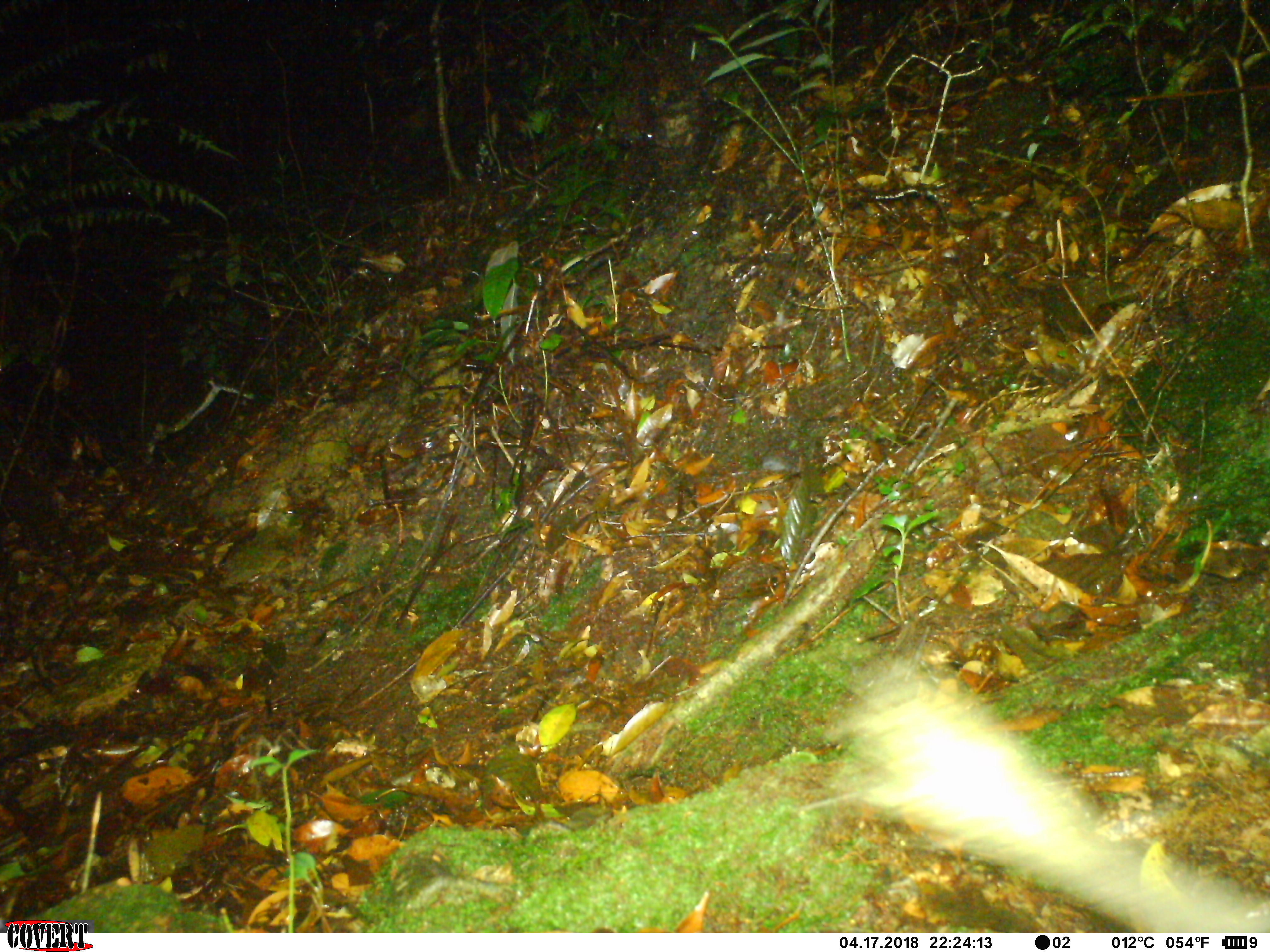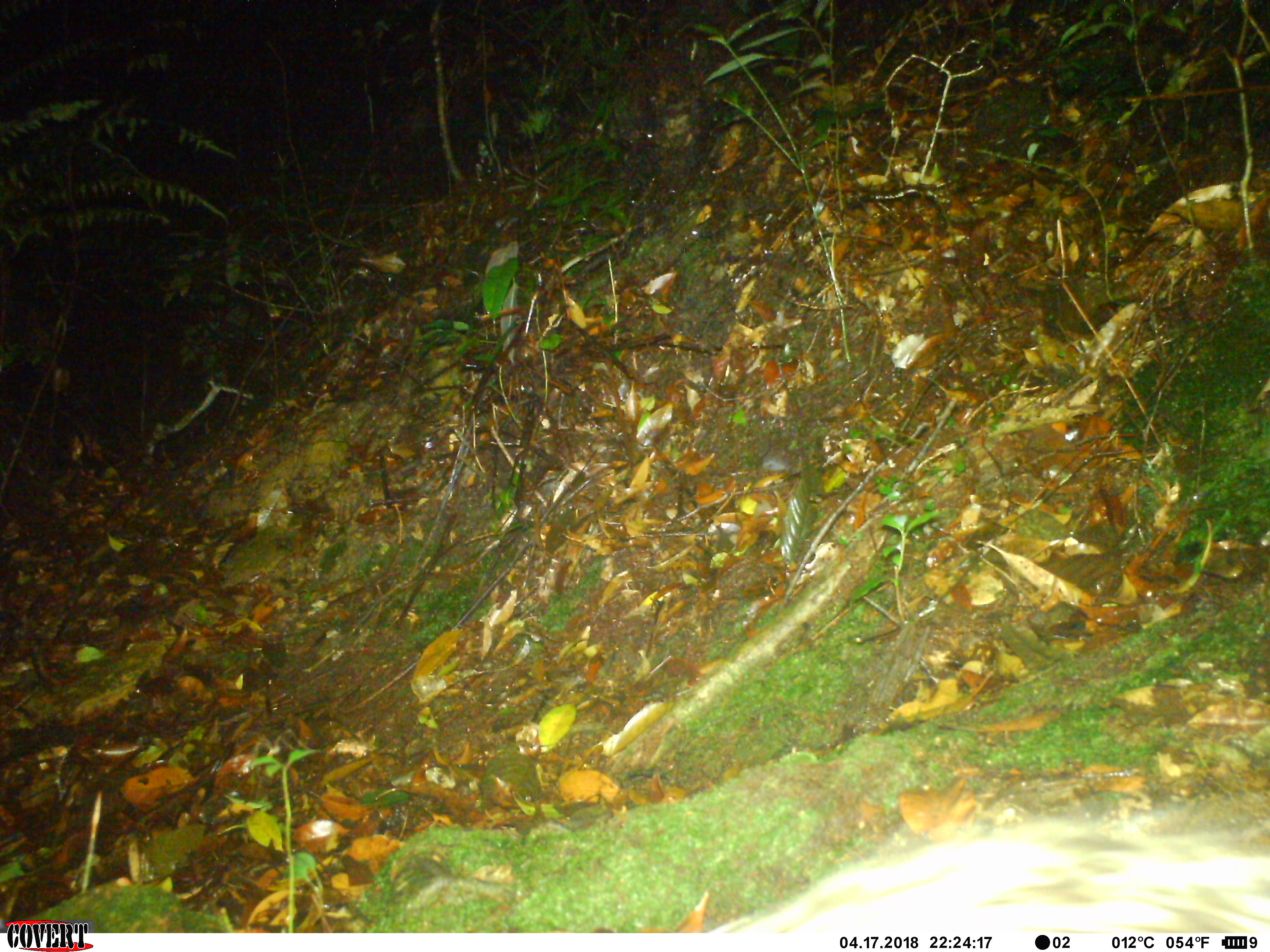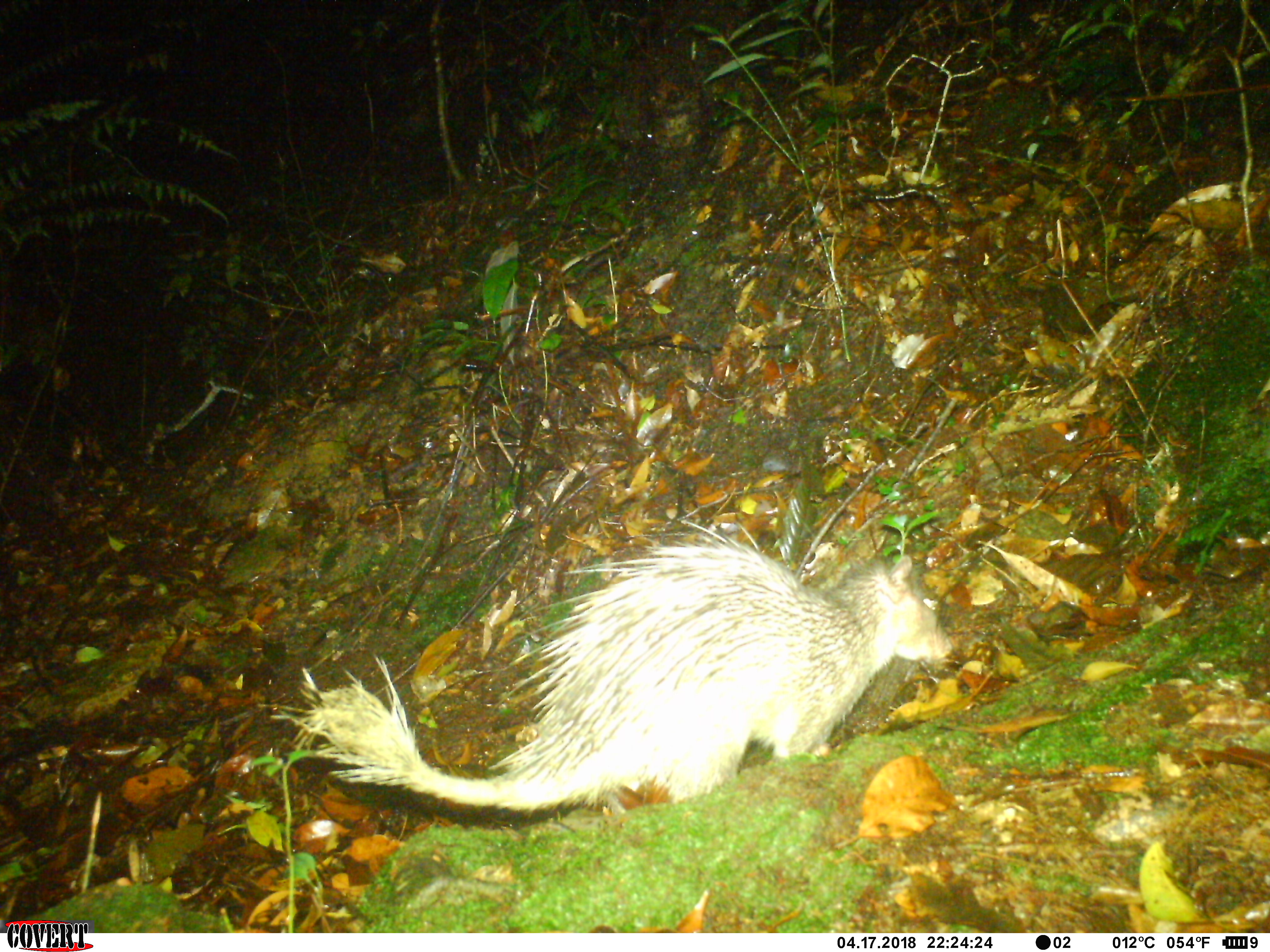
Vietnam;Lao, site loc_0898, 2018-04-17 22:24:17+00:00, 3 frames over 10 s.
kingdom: Animalia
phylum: Chordata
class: Mammalia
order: Rodentia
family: Hystricidae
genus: Atherurus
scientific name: Atherurus macrourus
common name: asiatic brush-tailed porcupine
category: asiatic brush tailed porcupine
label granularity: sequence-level